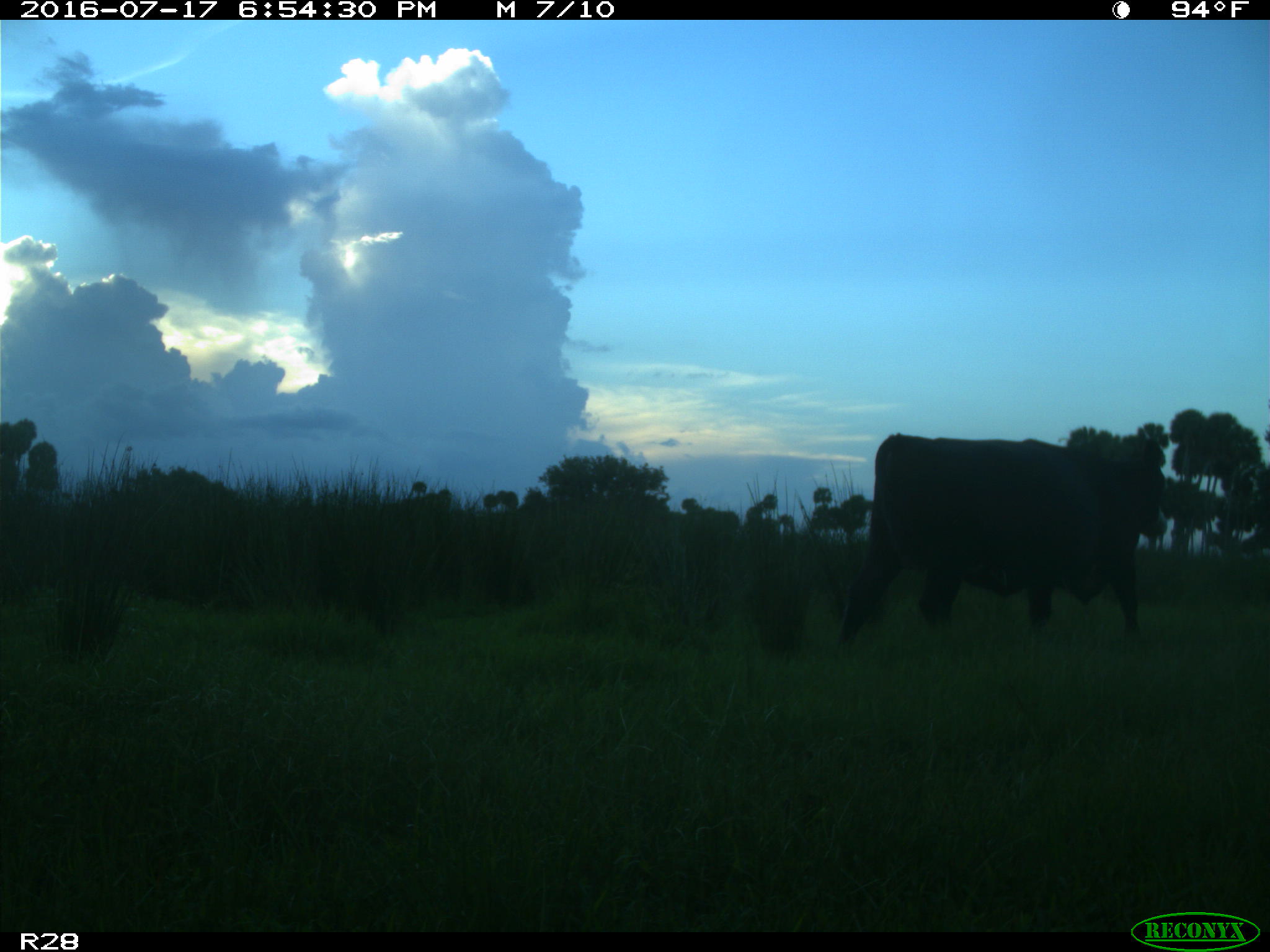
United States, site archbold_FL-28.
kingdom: Animalia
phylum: Chordata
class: Mammalia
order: Artiodactyla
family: Bovidae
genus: Bos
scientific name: Bos taurus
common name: domestic cow